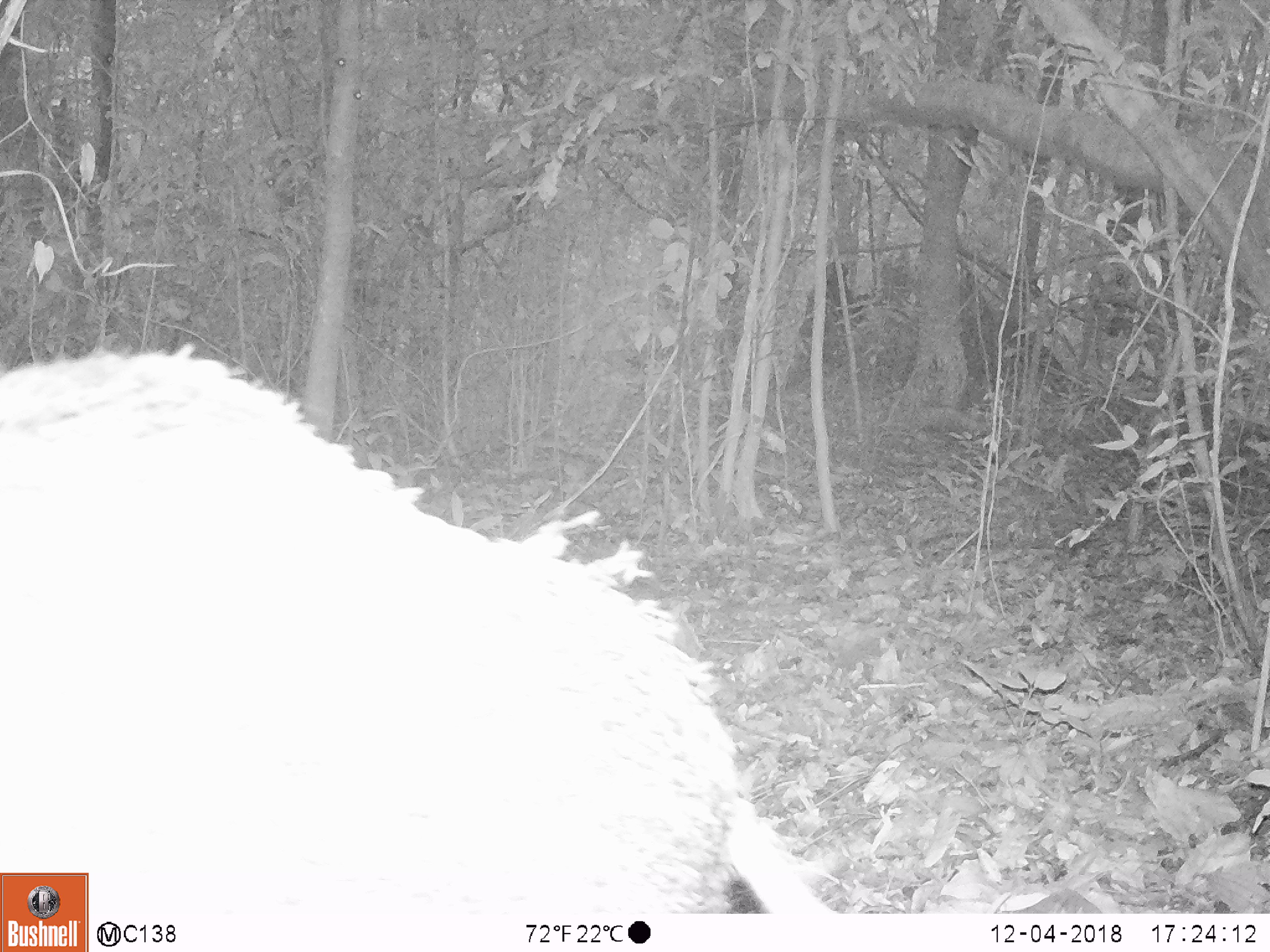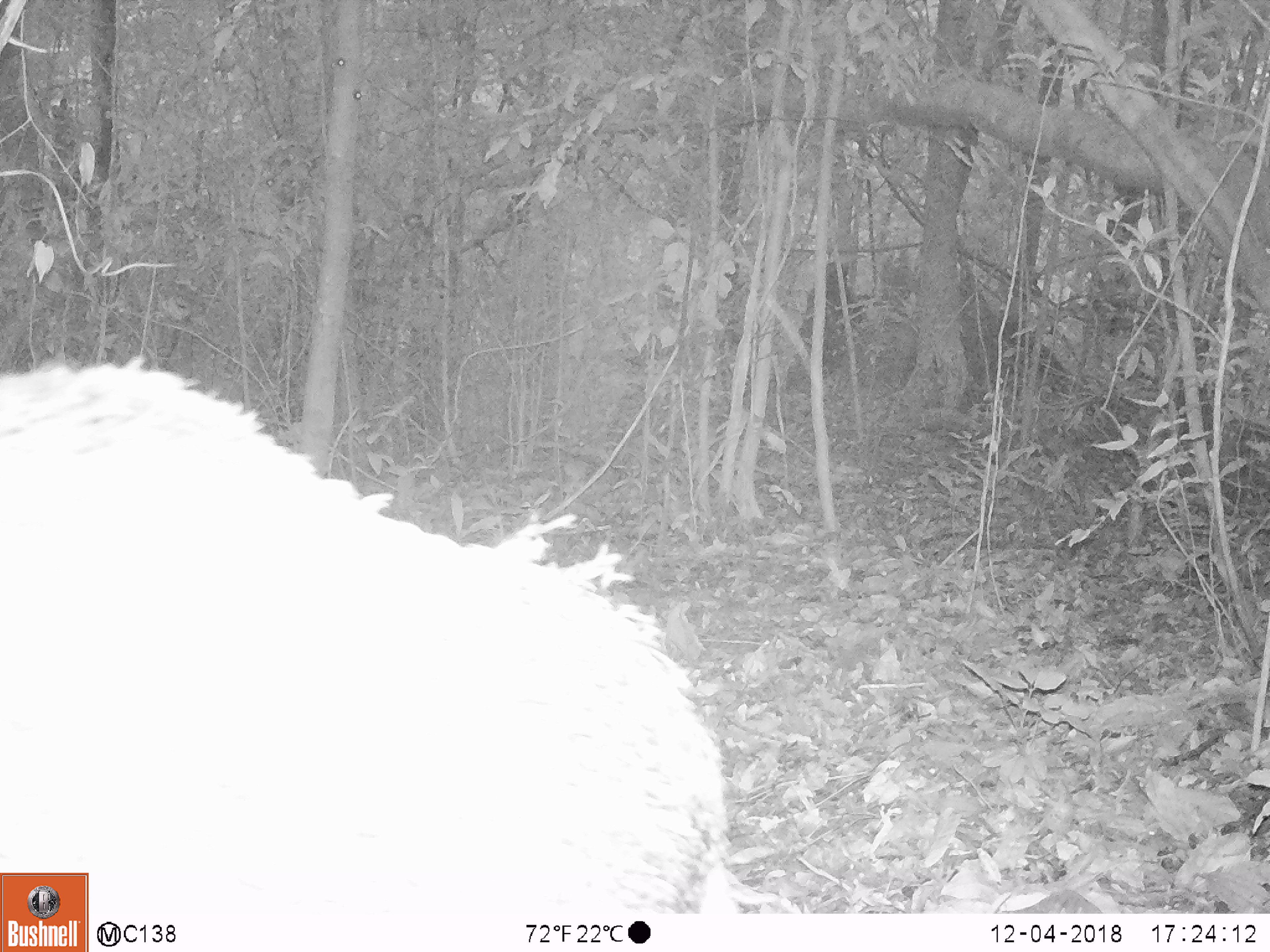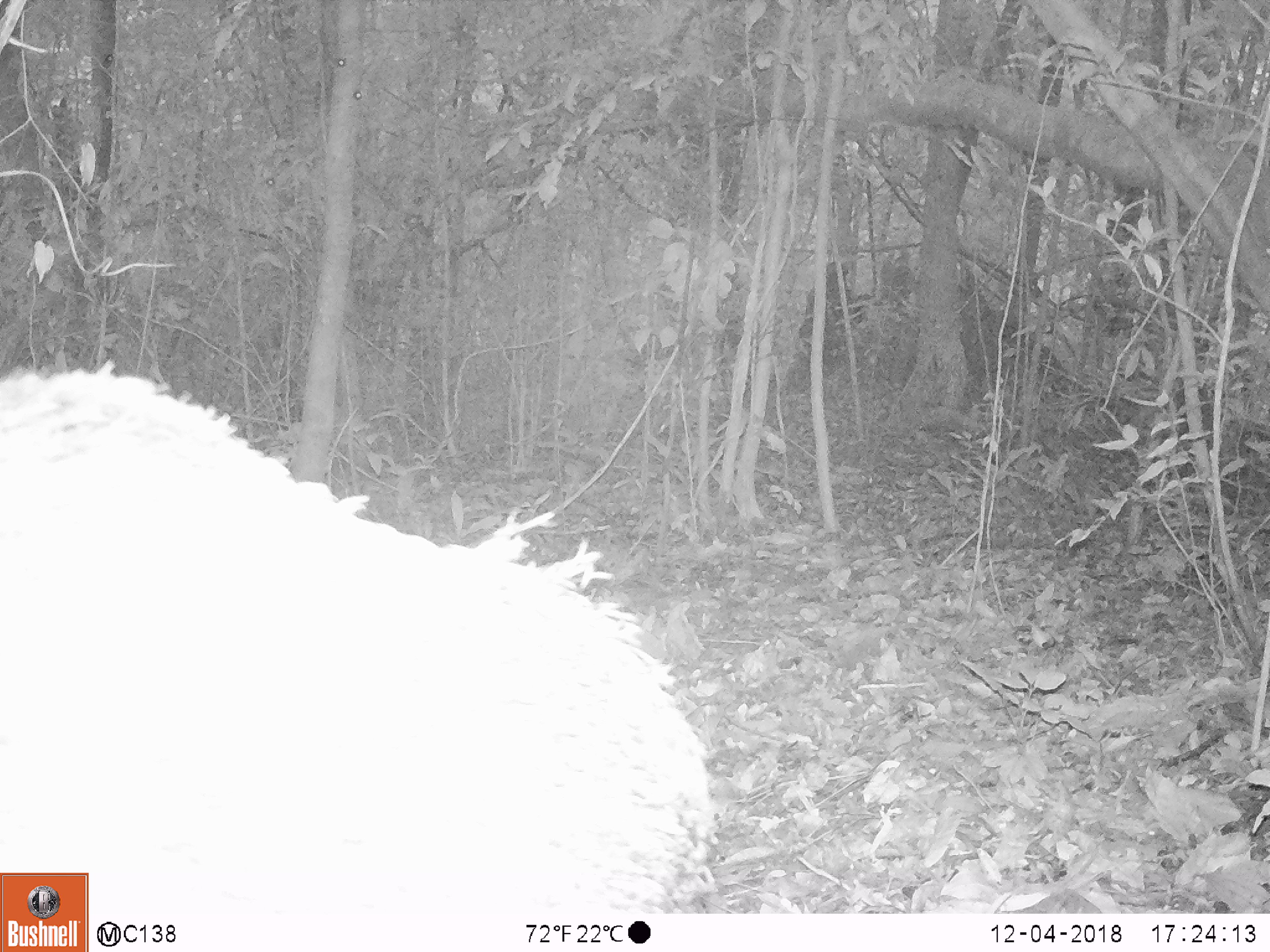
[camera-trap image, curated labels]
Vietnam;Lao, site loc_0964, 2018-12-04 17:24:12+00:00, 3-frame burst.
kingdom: Animalia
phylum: Chordata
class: Mammalia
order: Artiodactyla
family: Suidae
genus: Sus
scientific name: Sus scrofa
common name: eurasian wild pig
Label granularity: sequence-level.